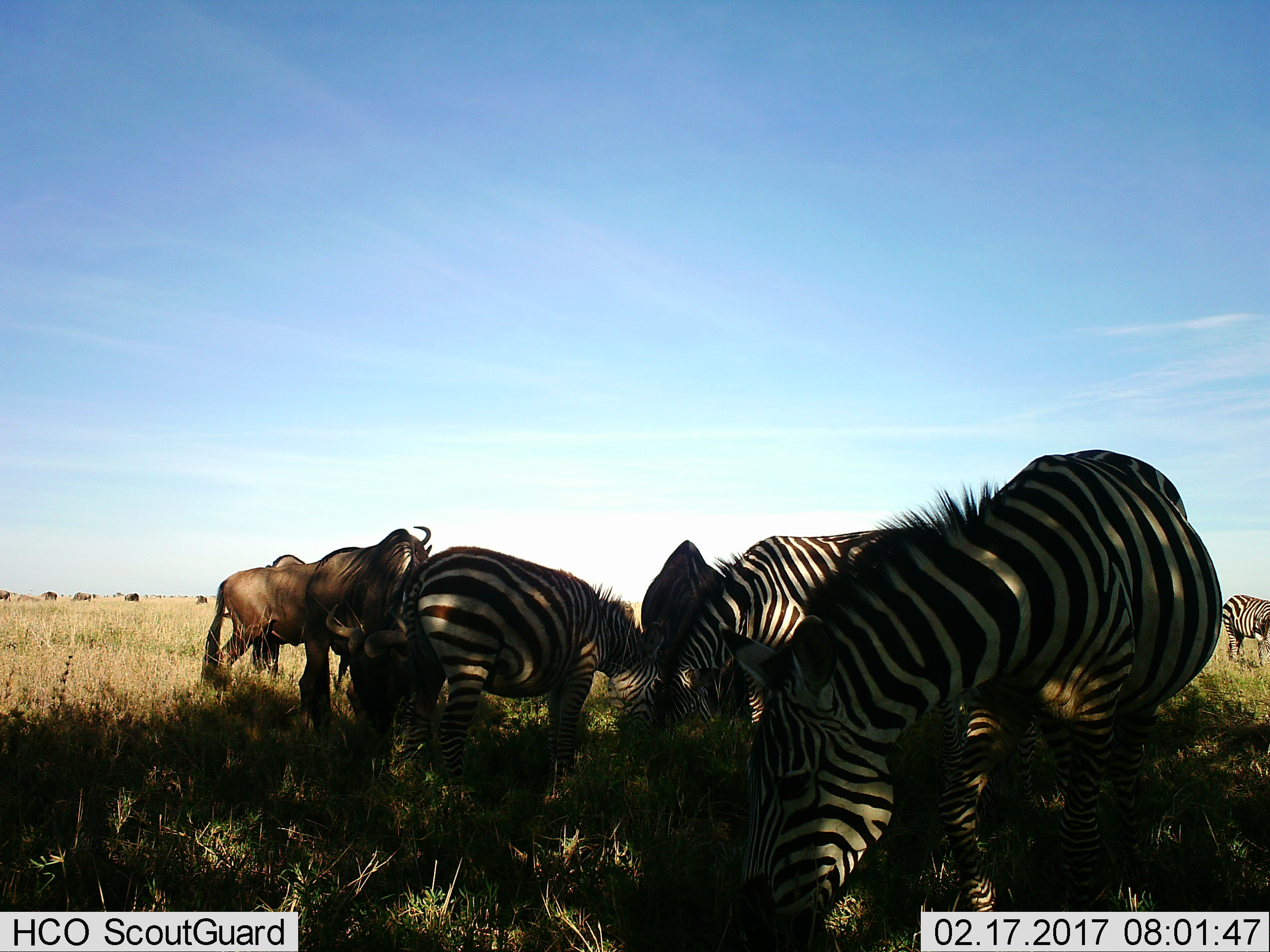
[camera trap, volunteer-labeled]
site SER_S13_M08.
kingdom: Animalia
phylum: Chordata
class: Mammalia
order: Artiodactyla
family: Bovidae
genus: Connochaetes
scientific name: Connochaetes taurinus taurinus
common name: blue wildebeest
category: wildebeestblue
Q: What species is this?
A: Wildebeestblue (blue wildebeest) (Connochaetes taurinus taurinus).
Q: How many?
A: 8.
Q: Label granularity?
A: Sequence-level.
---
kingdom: Animalia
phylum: Chordata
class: Mammalia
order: Perissodactyla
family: Equidae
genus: Equus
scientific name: Equus quagga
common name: plains zebra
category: zebraplains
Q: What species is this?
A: Zebraplains (plains zebra) (Equus quagga).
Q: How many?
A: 4.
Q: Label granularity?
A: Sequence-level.